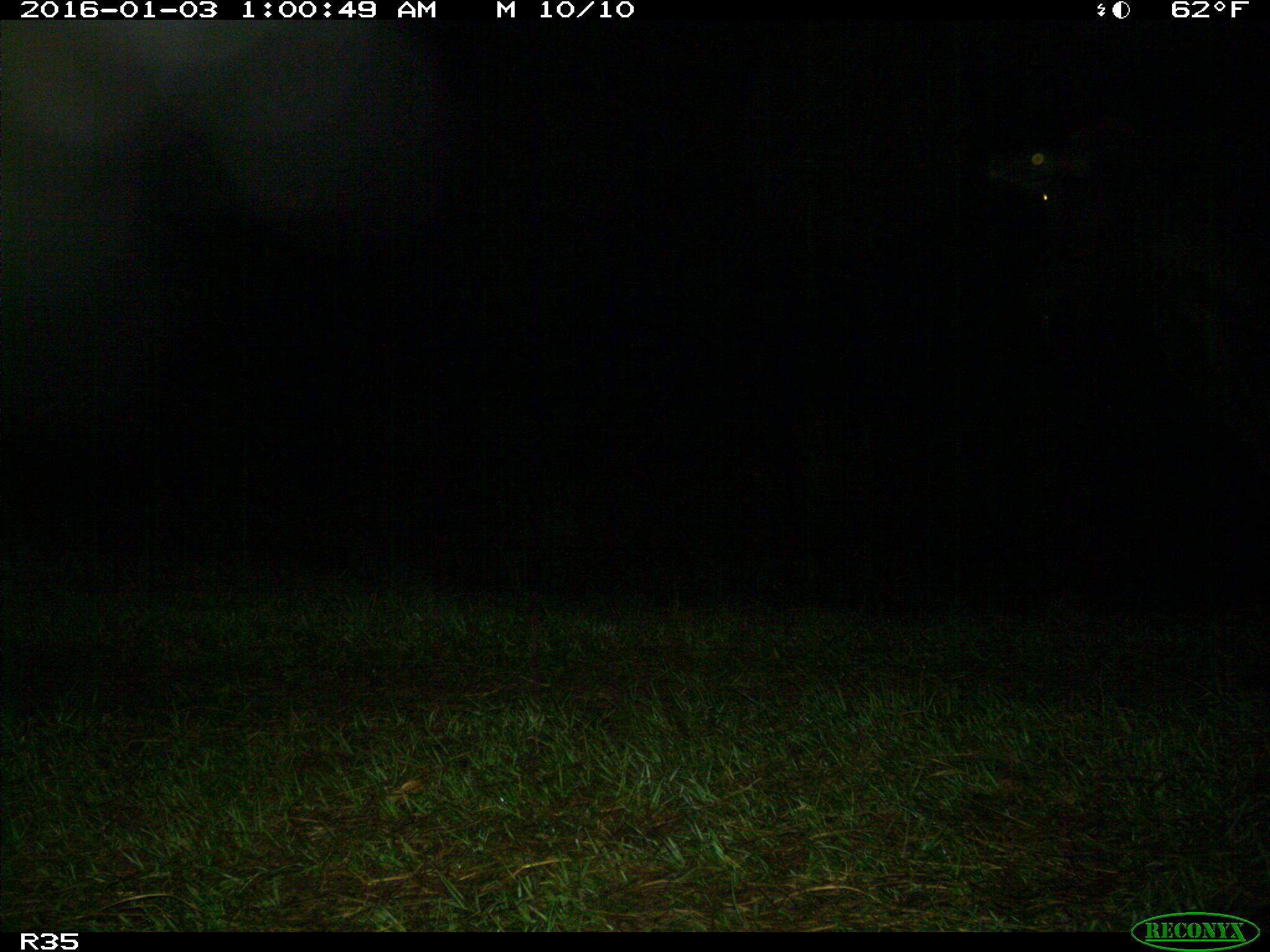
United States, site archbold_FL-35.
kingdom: Animalia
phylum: Chordata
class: Mammalia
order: Artiodactyla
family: Bovidae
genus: Bos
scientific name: Bos taurus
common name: domestic cow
Bos taurus (domestic cow).